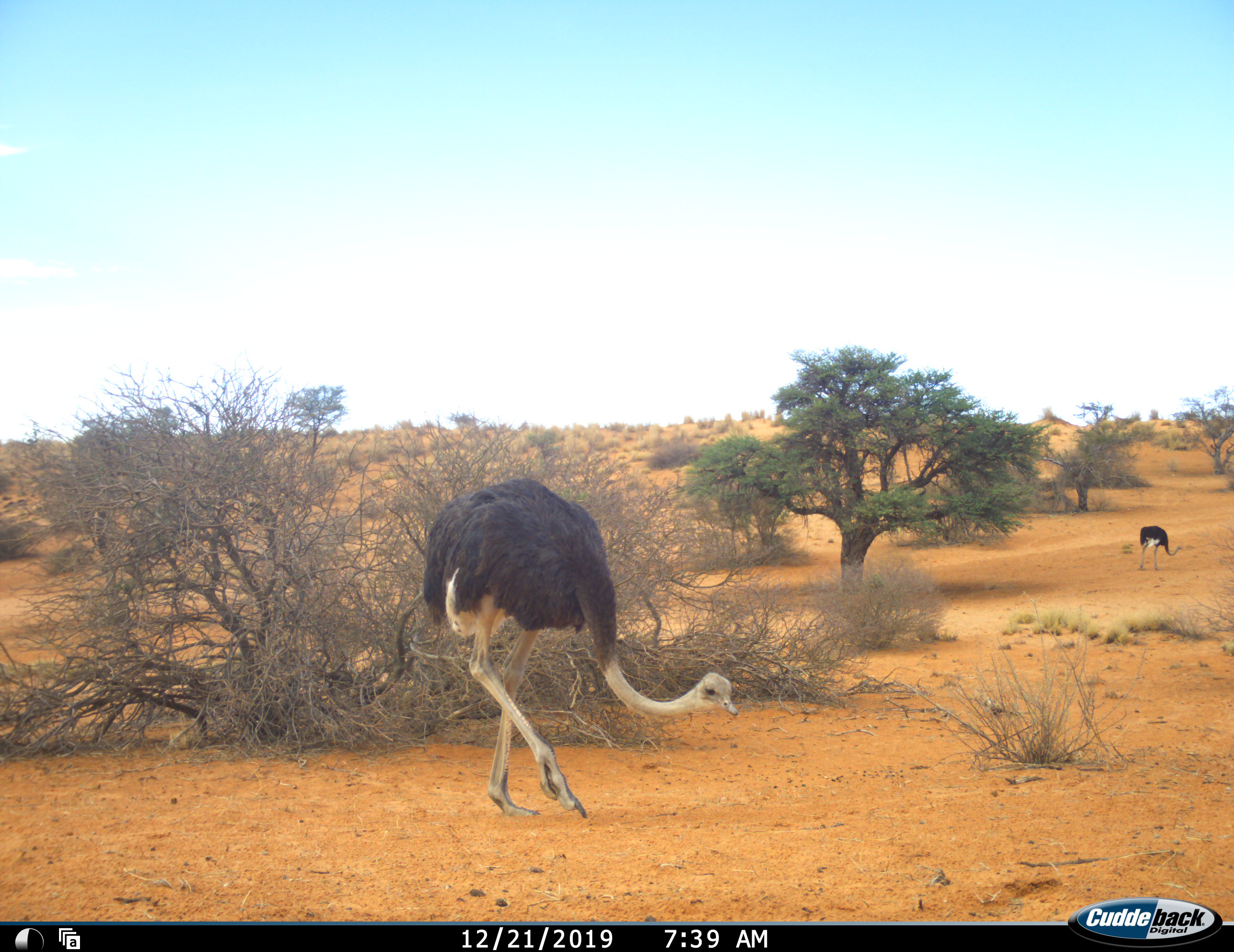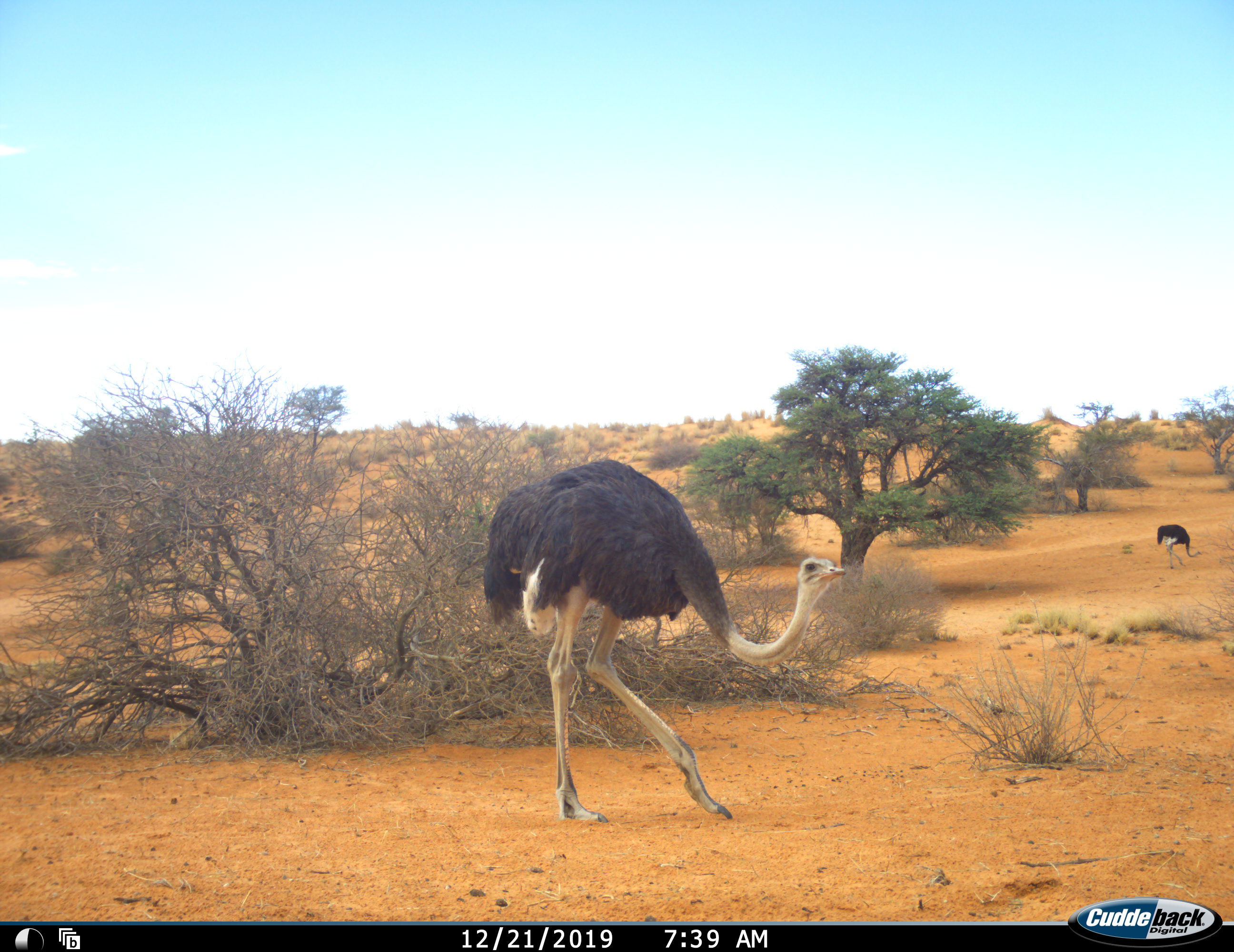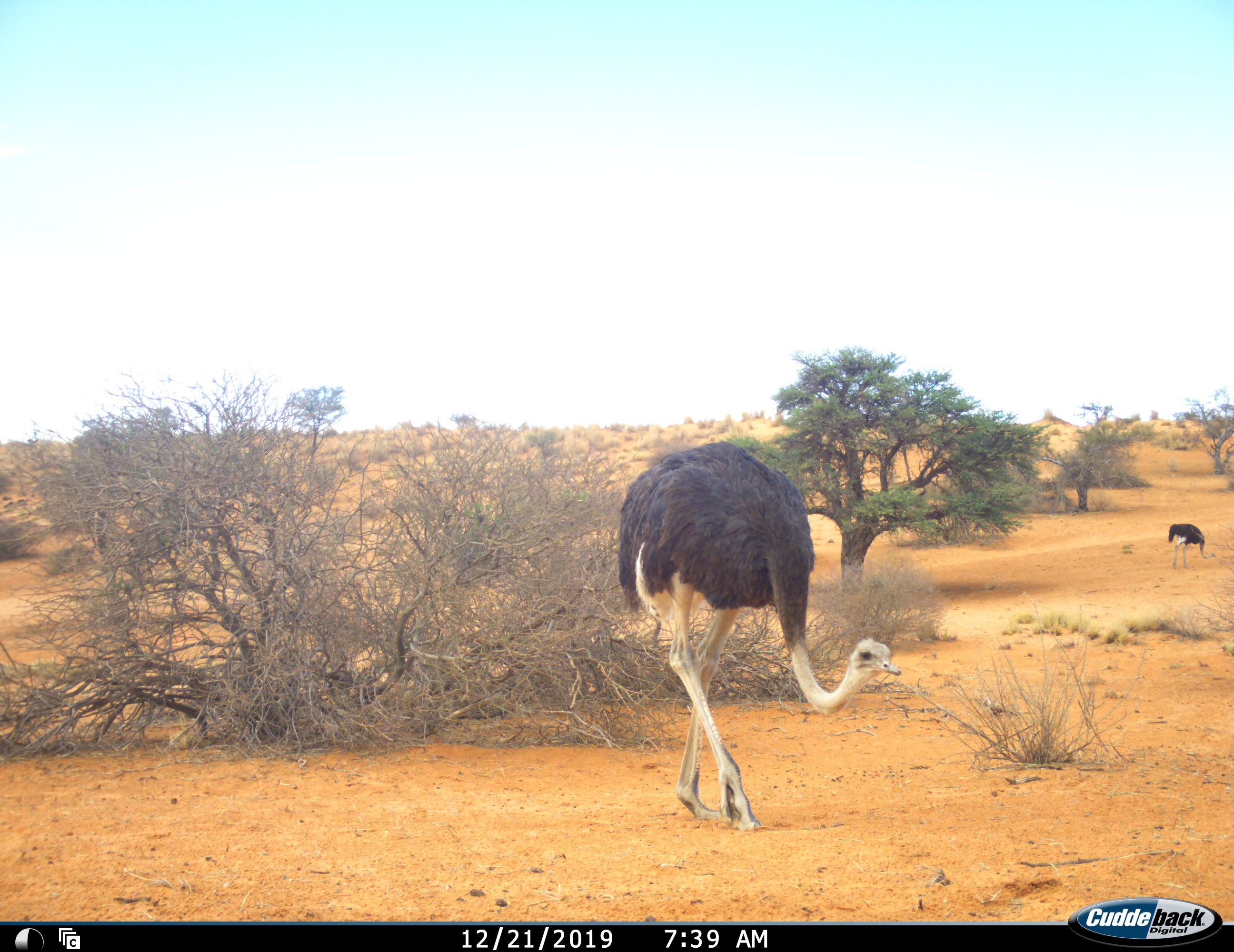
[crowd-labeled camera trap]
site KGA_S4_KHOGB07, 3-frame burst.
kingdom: Animalia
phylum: Chordata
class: Aves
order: Struthioniformes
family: Struthionidae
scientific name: Struthionidae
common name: ostrich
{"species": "ostrich (Struthionidae)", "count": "2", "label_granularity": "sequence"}